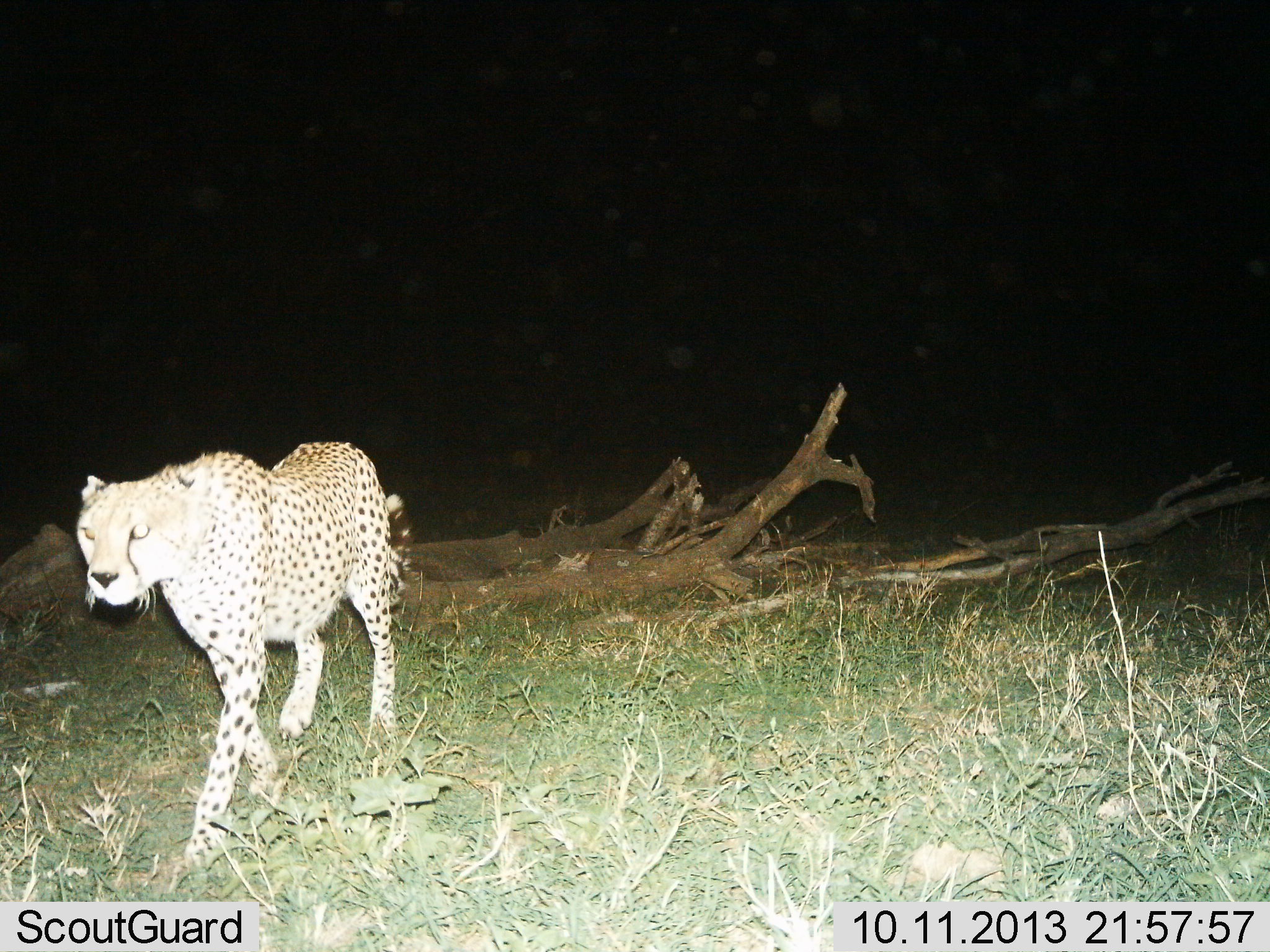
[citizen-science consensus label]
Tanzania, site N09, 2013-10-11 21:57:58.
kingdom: Animalia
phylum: Chordata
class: Mammalia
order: Carnivora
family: Felidae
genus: Acinonyx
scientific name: Acinonyx jubatus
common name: cheetah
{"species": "cheetah (Acinonyx jubatus)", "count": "1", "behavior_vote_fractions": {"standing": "0%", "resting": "0%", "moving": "100%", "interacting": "0%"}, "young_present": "0%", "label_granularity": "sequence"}